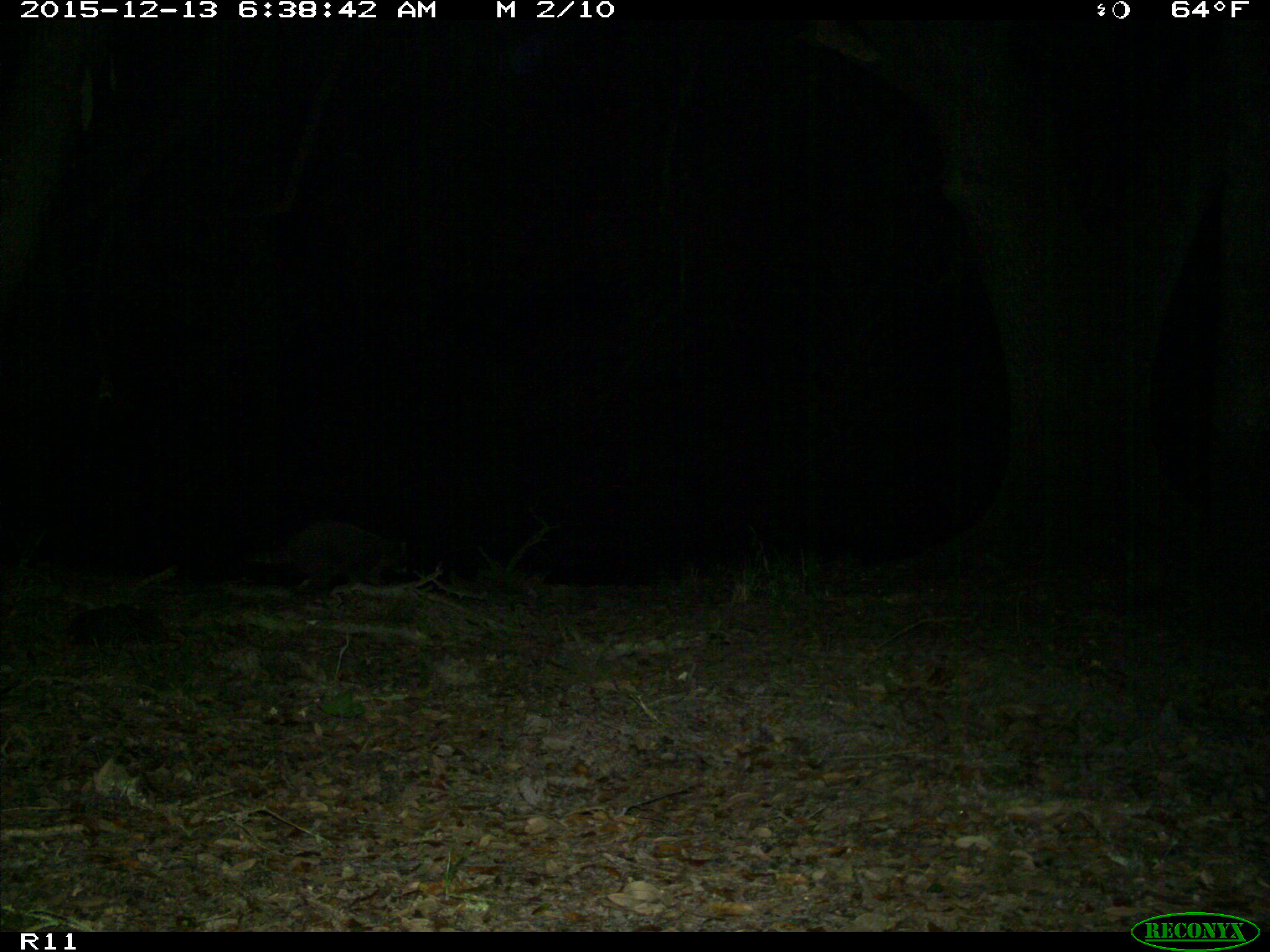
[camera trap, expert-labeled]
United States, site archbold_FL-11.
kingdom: Animalia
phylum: Chordata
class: Mammalia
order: Carnivora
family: Procyonidae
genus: Procyon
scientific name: Procyon lotor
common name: common raccoon